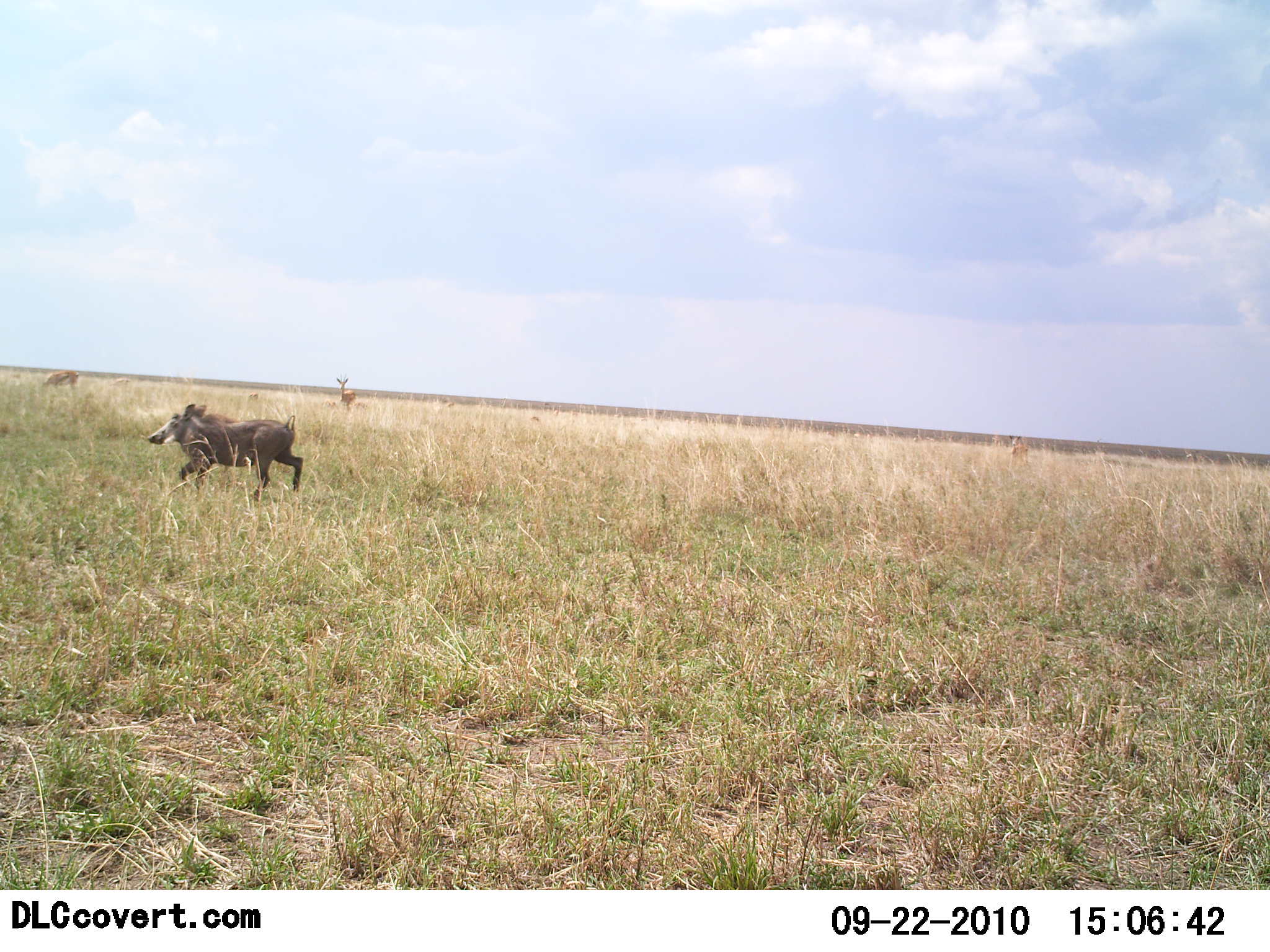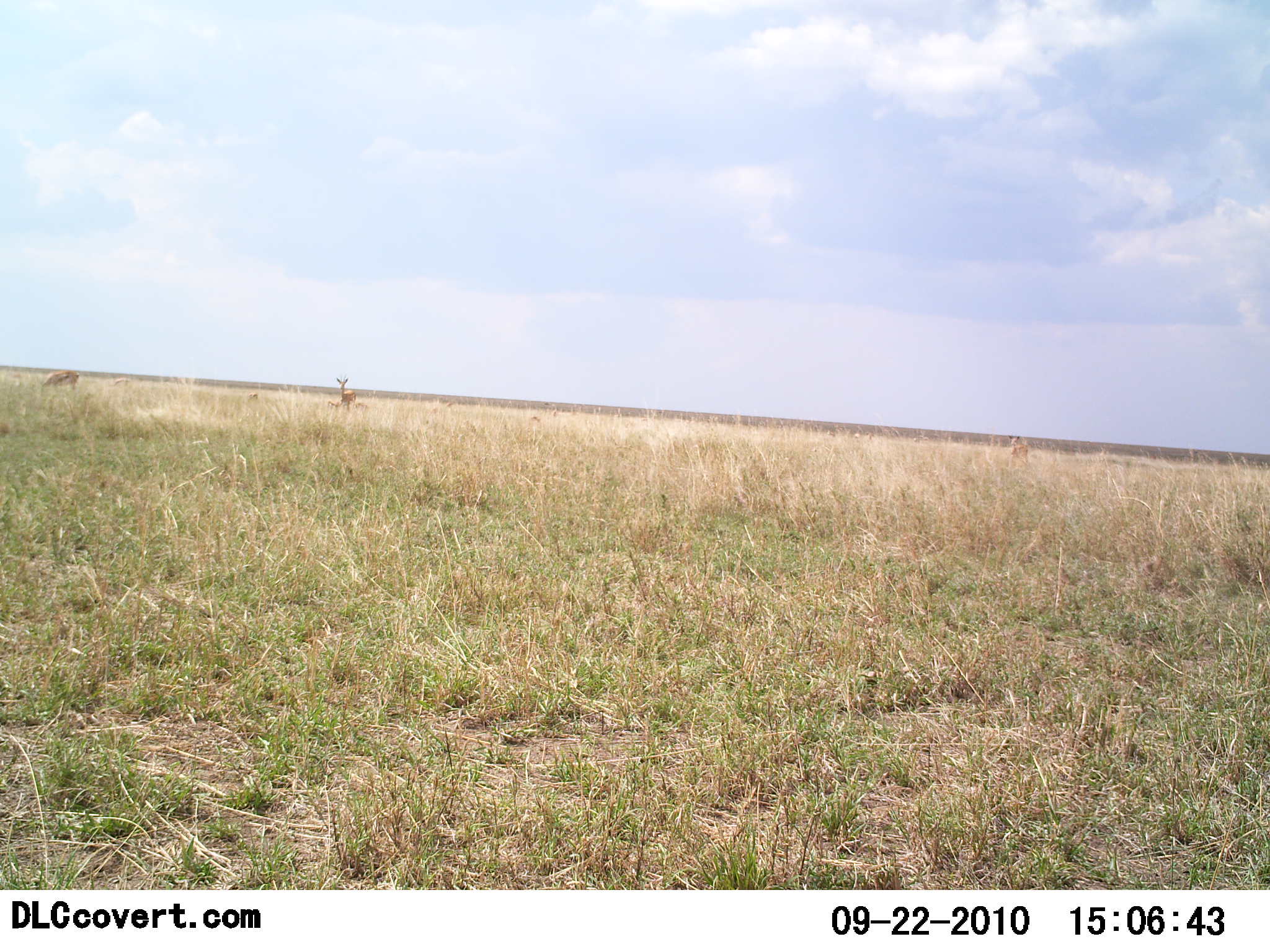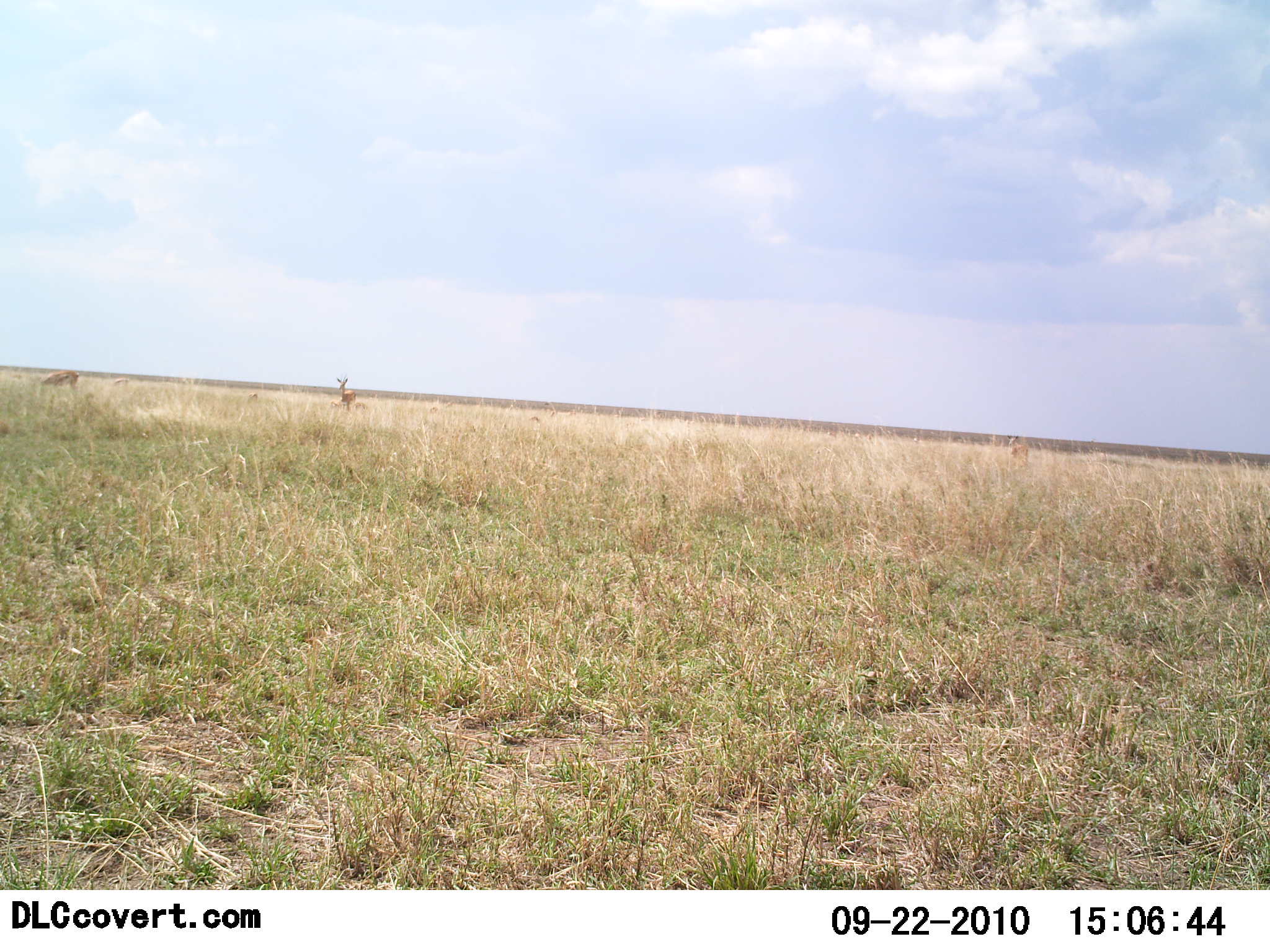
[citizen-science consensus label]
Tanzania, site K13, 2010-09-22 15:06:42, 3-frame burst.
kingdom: Animalia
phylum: Chordata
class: Mammalia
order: Artiodactyla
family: Bovidae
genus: Nanger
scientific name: Nanger granti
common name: grant's gazelle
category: gazellegrants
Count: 3.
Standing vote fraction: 100%.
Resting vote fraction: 0%.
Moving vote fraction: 0%.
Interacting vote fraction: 0%.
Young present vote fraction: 0%.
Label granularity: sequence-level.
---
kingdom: Animalia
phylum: Chordata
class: Mammalia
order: Artiodactyla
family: Suidae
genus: Phacochoerus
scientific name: Phacochoerus africanus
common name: warthog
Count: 1.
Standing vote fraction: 5%.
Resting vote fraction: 0%.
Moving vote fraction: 100%.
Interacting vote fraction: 0%.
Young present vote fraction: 0%.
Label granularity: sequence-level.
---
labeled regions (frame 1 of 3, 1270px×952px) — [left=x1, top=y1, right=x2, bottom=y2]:
animal: [left=146, top=402, right=305, bottom=502]